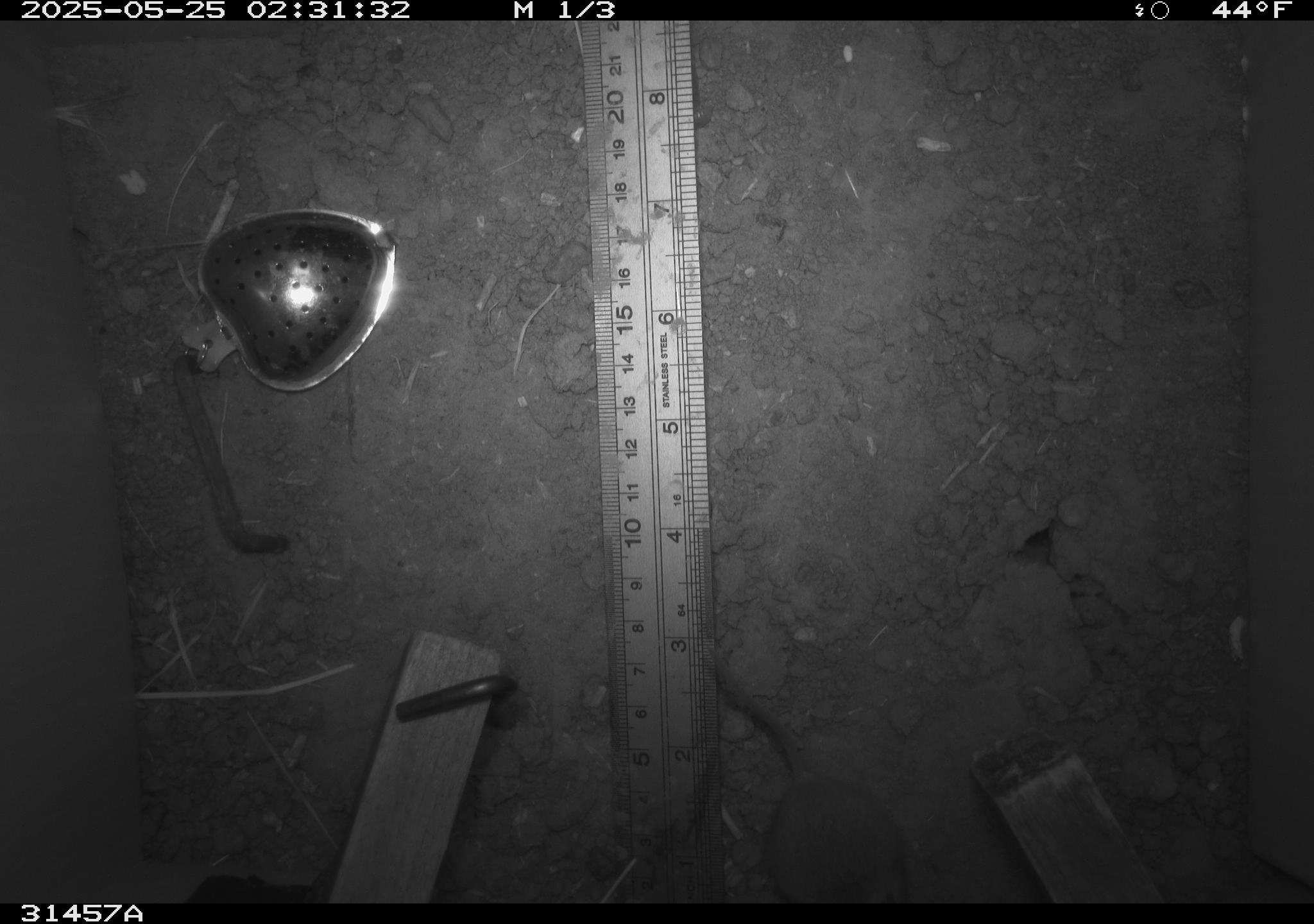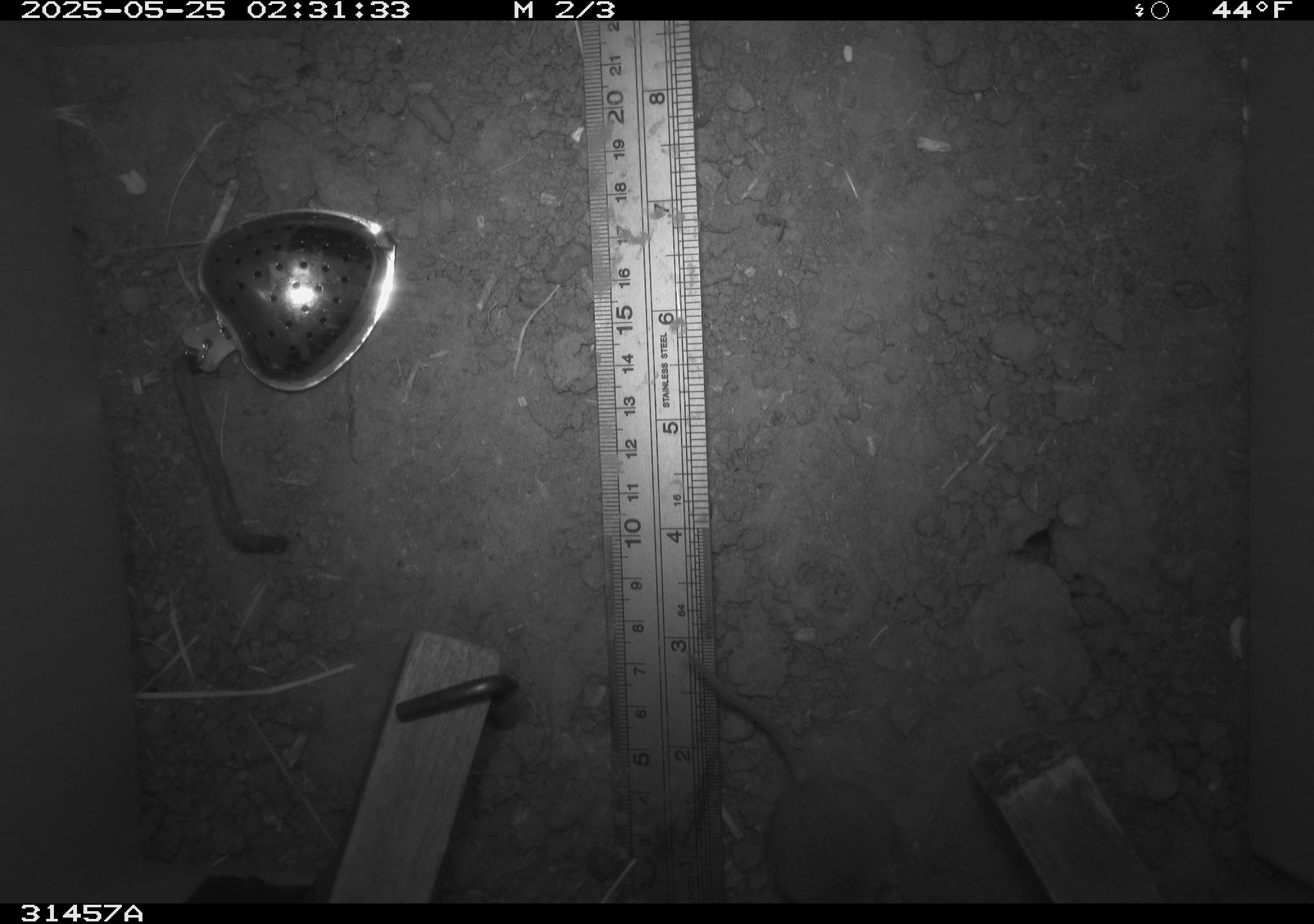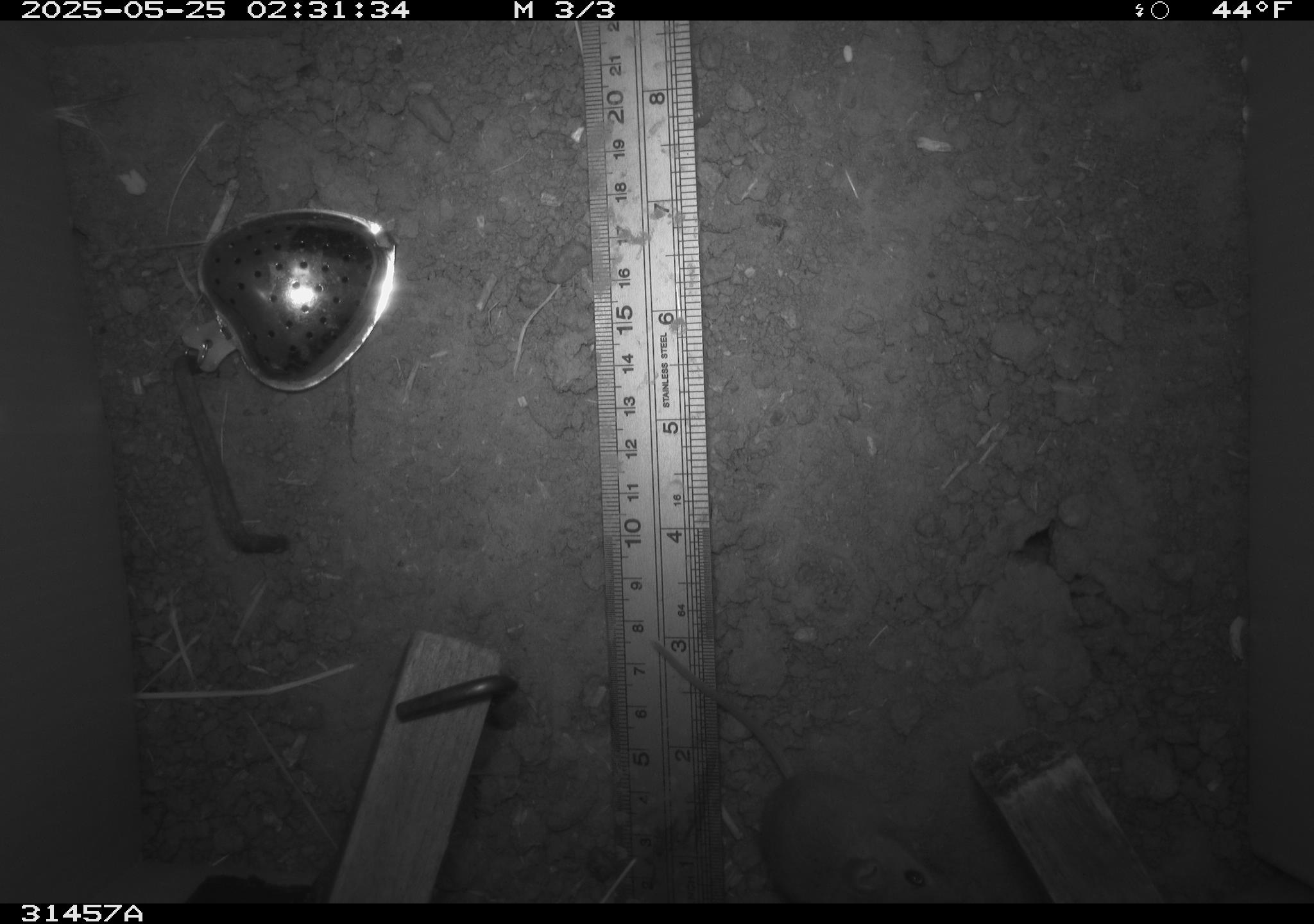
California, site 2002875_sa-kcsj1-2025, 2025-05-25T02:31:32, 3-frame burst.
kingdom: Animalia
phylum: Chordata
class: Mammalia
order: Rodentia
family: Muridae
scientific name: Muridae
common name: murids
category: muridae family